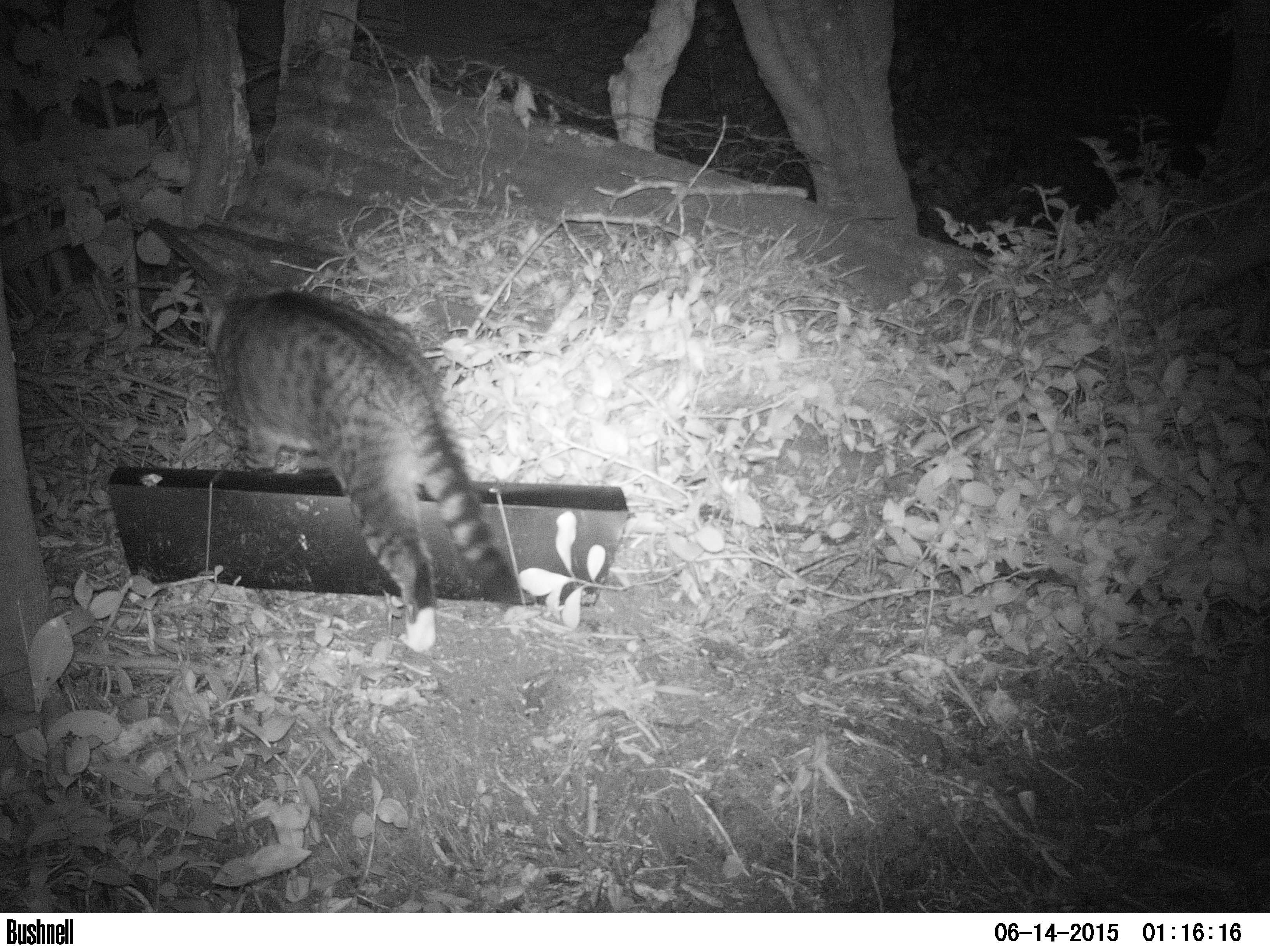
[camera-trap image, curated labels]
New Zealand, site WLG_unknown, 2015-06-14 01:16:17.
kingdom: Animalia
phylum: Chordata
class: Mammalia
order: Carnivora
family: Felidae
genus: Felis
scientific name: Felis catus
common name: domestic cat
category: cat